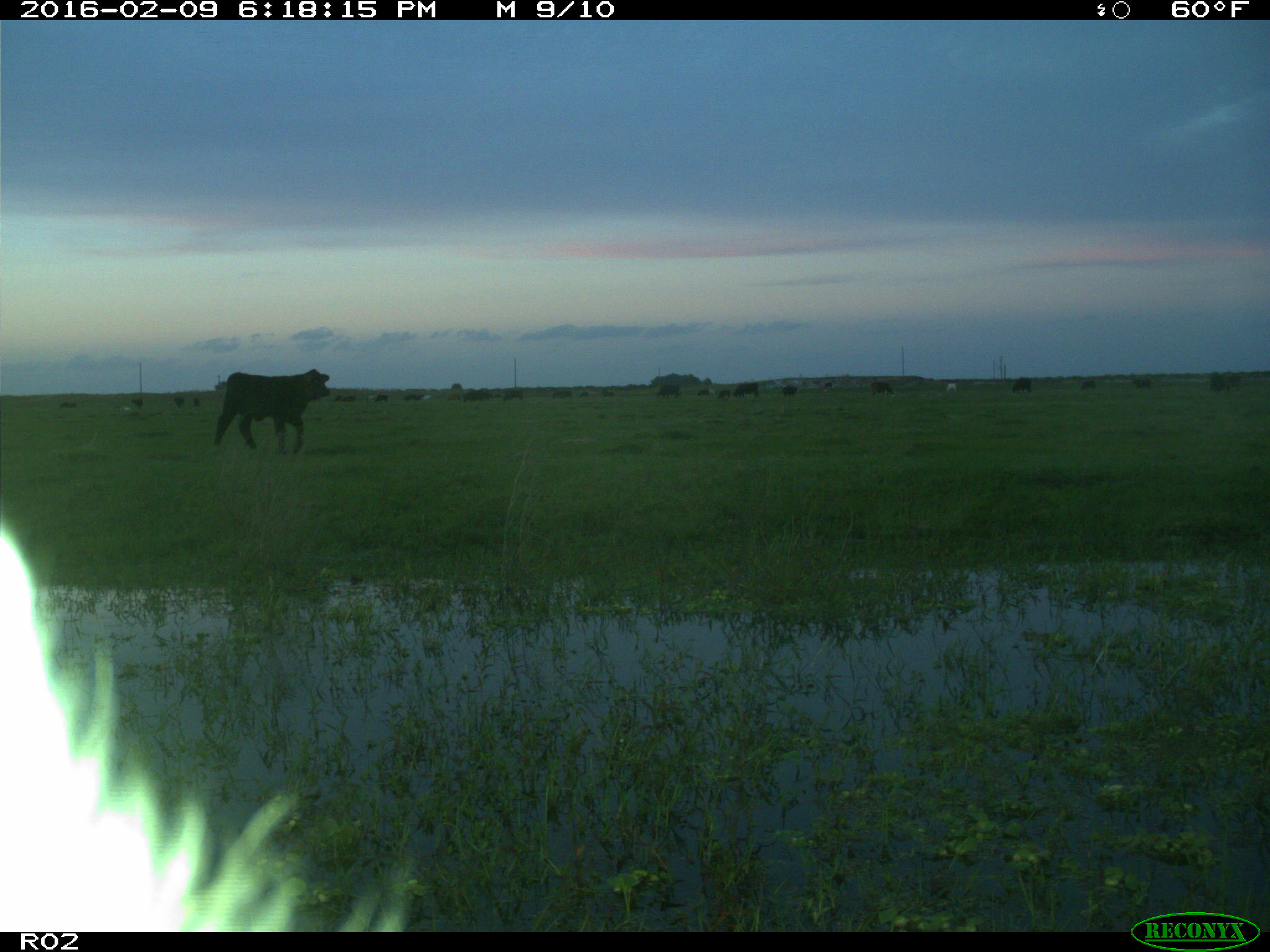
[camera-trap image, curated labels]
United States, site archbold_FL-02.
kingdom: Animalia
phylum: Chordata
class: Mammalia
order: Artiodactyla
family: Bovidae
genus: Bos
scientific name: Bos taurus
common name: domestic cow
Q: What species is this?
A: Bos taurus (domestic cow).